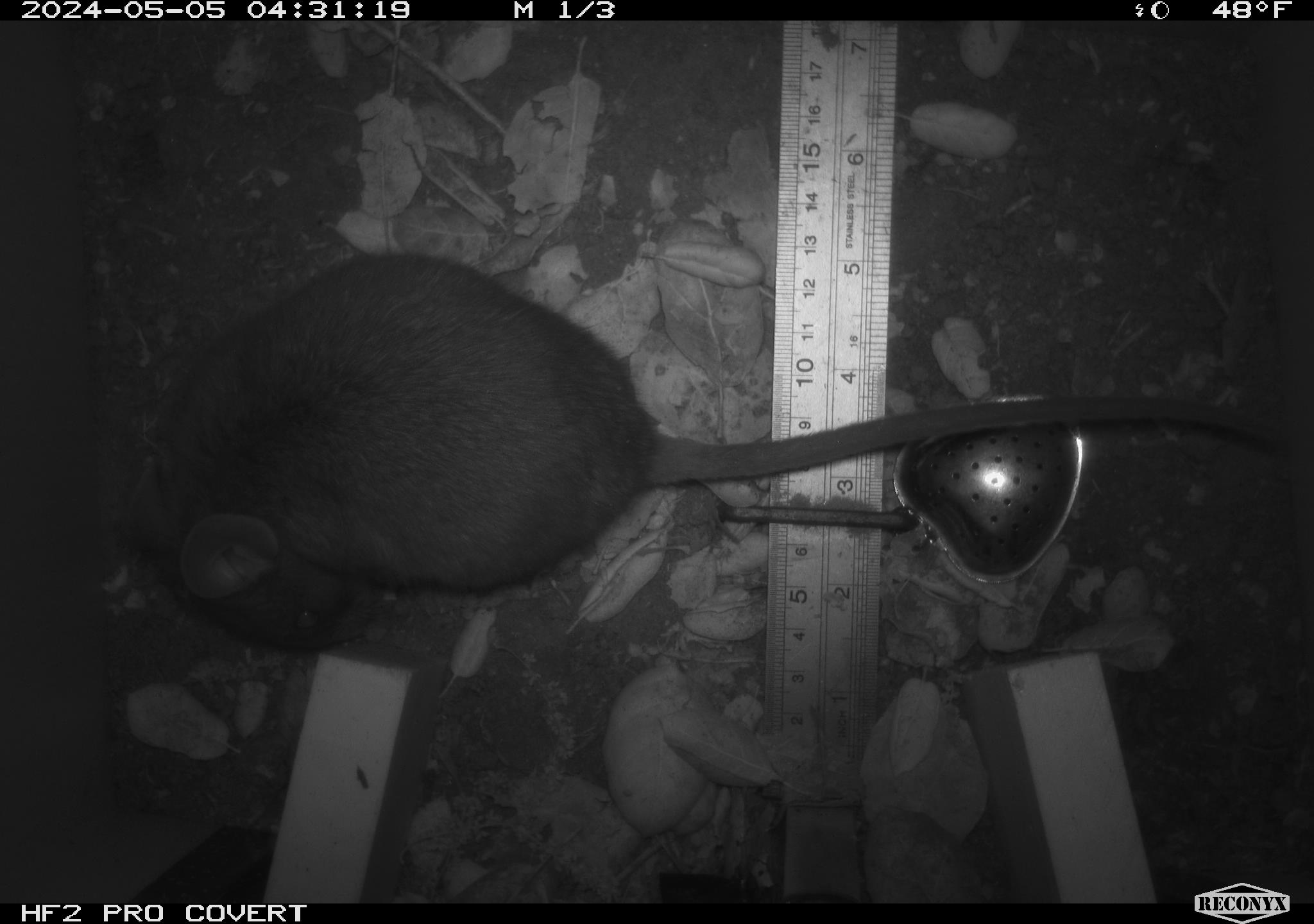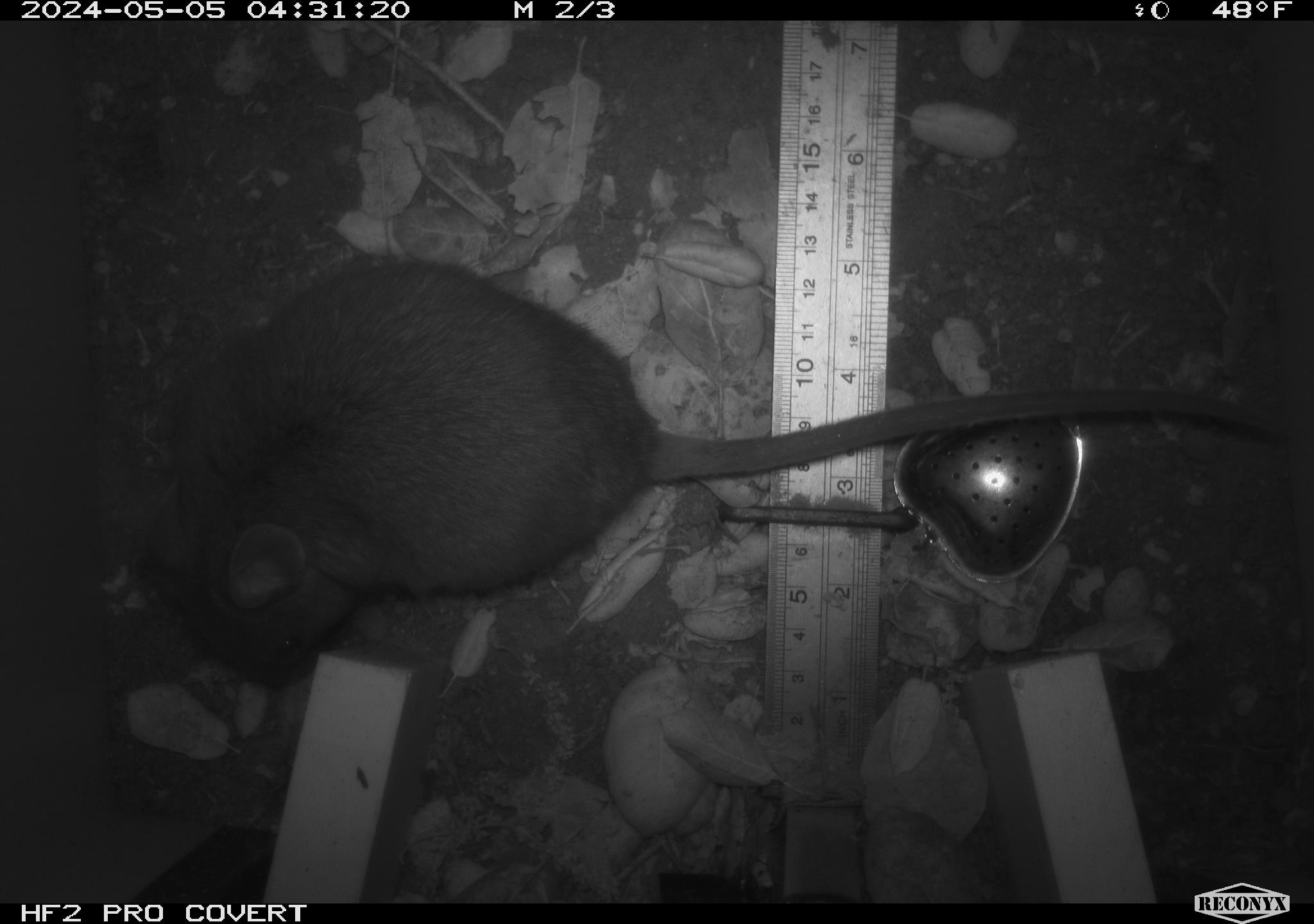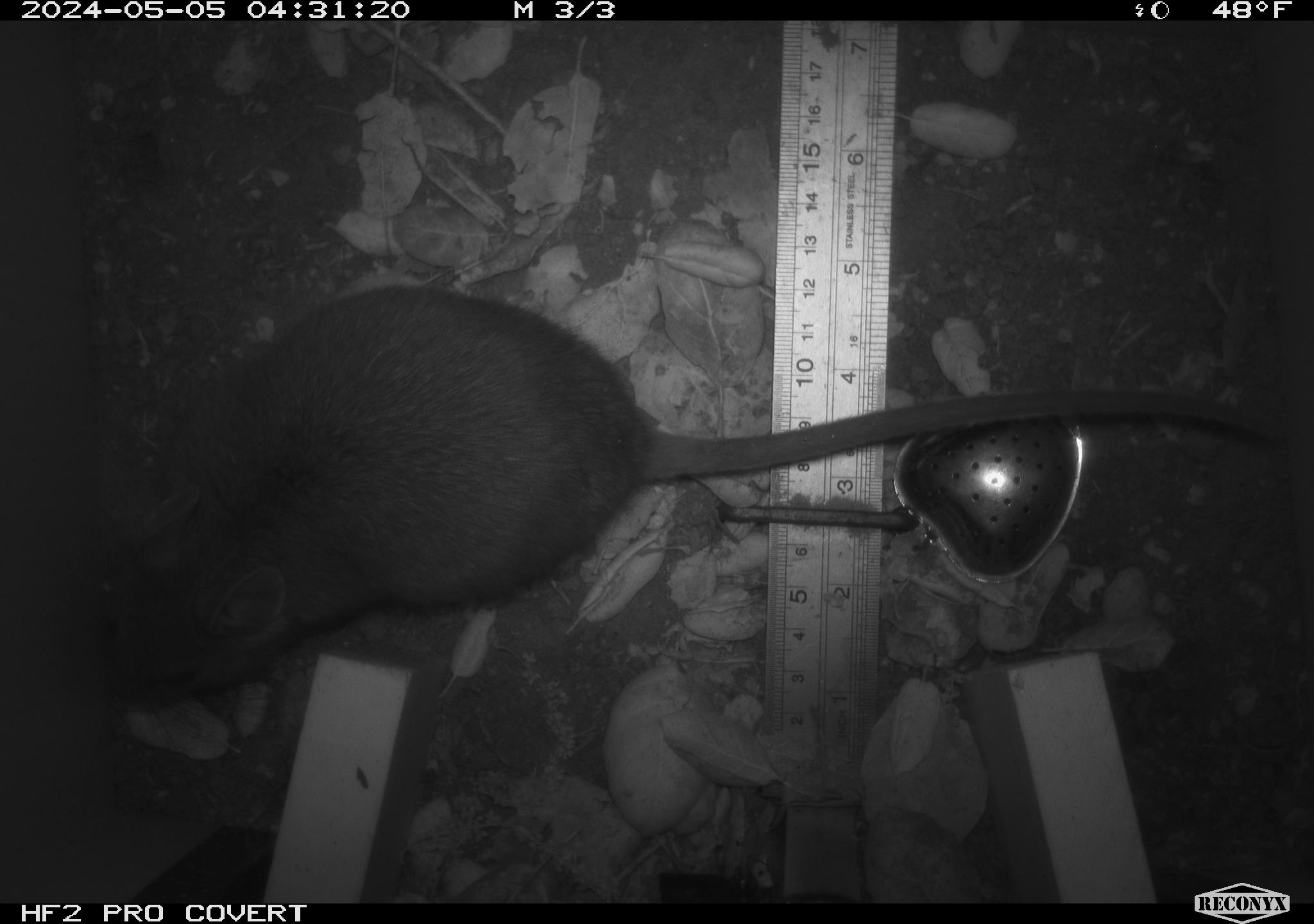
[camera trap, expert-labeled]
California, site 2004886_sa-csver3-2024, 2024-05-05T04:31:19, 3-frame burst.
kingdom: Animalia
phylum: Chordata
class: Mammalia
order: Rodentia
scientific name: Rodentia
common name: rodent